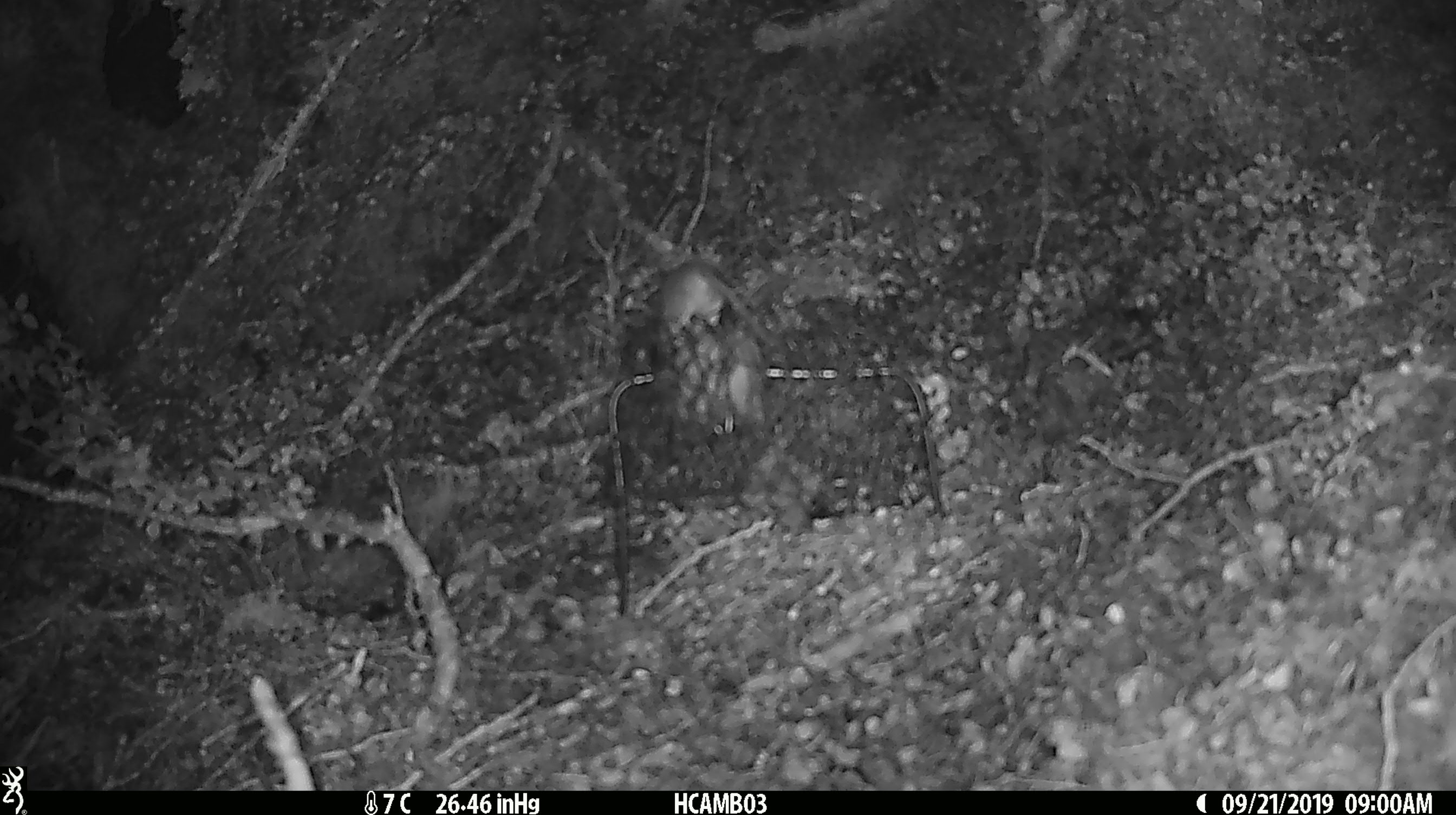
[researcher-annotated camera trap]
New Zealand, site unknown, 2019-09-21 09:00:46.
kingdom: Animalia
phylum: Chordata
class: Mammalia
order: Rodentia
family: Muridae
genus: Mus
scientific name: Mus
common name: mouse